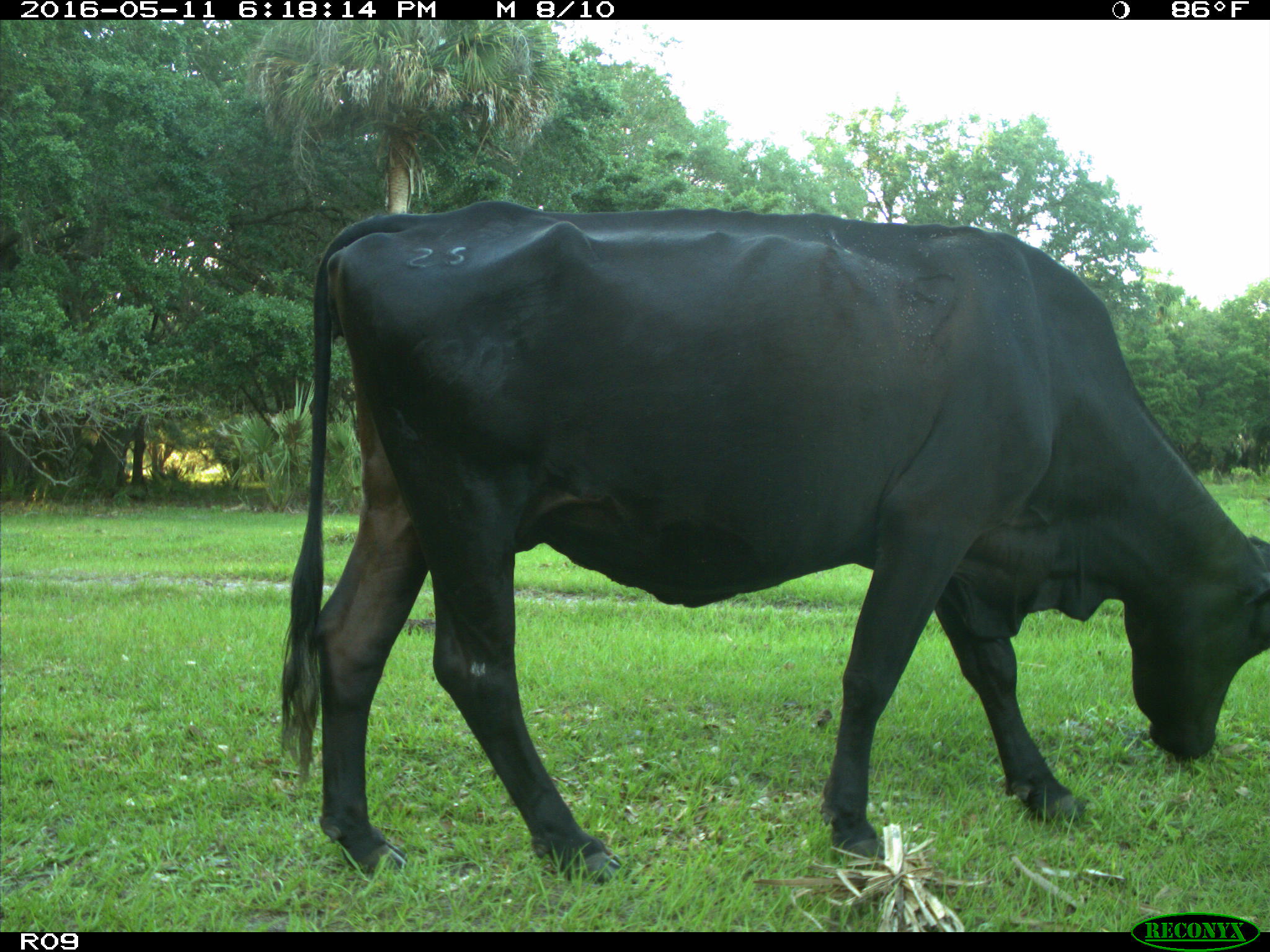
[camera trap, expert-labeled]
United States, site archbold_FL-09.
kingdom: Animalia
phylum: Chordata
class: Mammalia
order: Artiodactyla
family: Bovidae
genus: Bos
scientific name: Bos taurus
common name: domestic cow